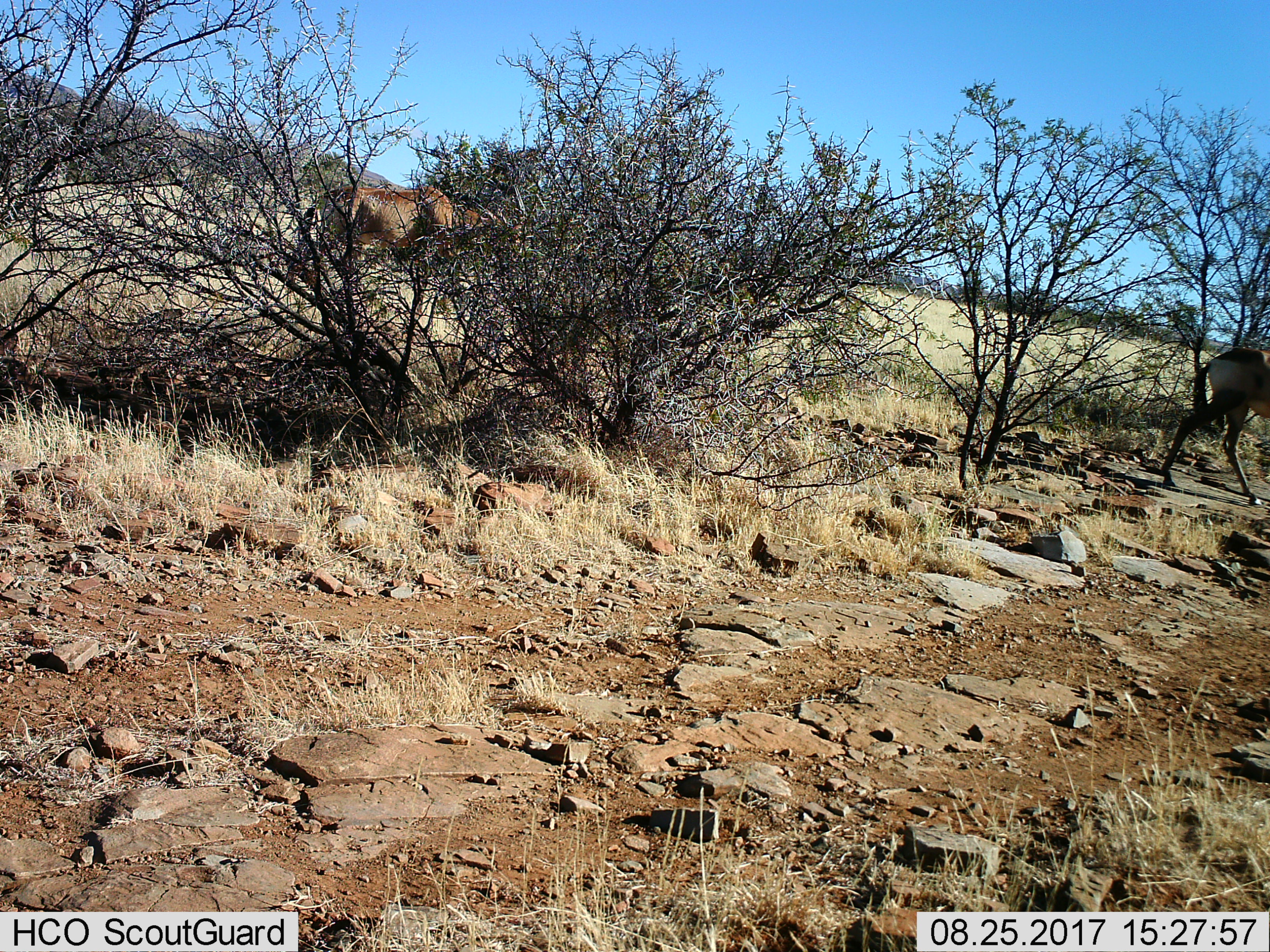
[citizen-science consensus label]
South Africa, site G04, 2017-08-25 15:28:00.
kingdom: Animalia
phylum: Chordata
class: Mammalia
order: Artiodactyla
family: Bovidae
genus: Alcelaphus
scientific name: Alcelaphus buselaphus caama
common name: red hartebeest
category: hartebeestred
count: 2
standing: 0%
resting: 0%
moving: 100%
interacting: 0%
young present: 0%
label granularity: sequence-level